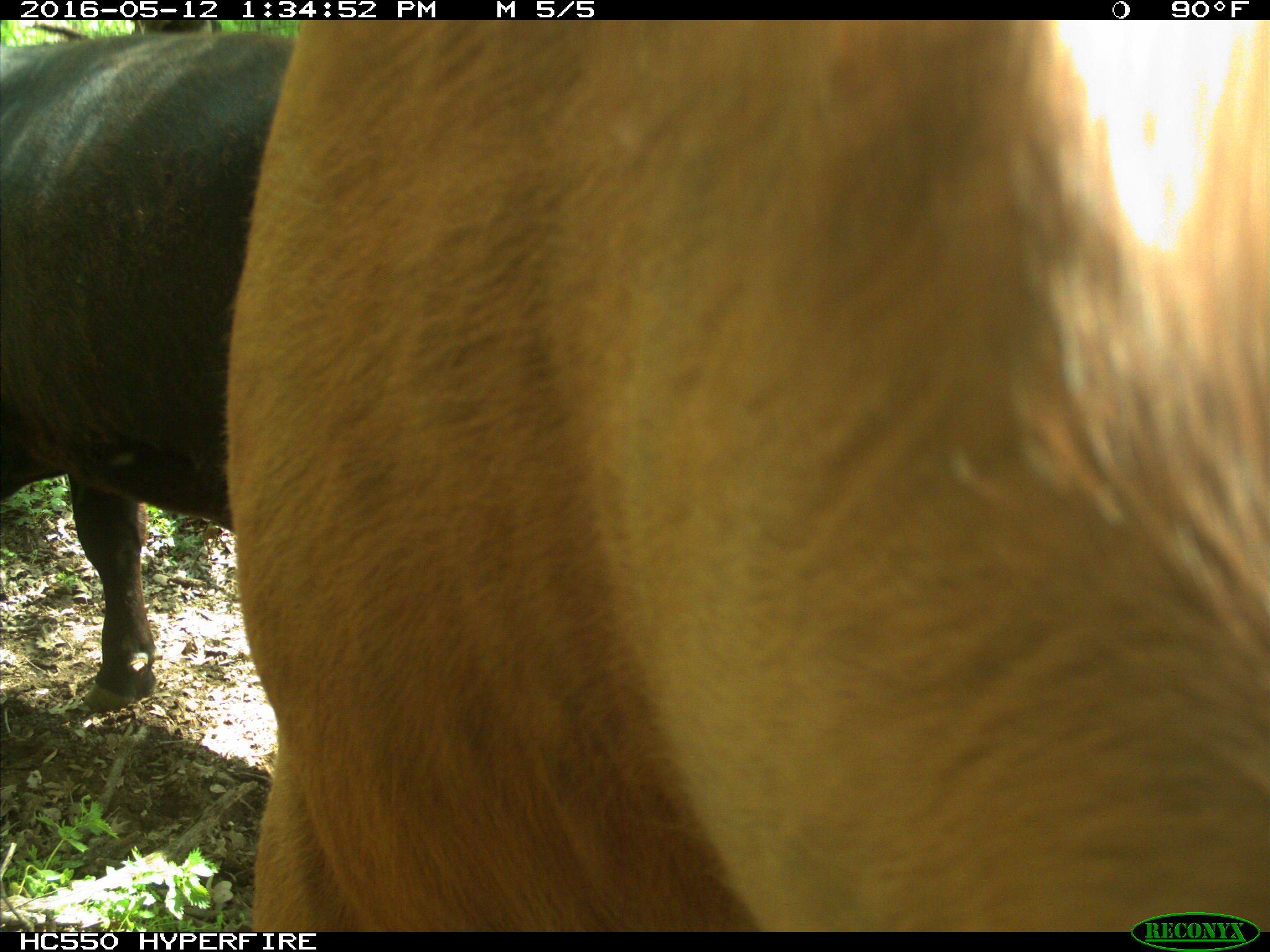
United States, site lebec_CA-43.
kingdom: Animalia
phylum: Chordata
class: Mammalia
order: Artiodactyla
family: Bovidae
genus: Bos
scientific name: Bos taurus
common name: domestic cow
Bos taurus (domestic cow).